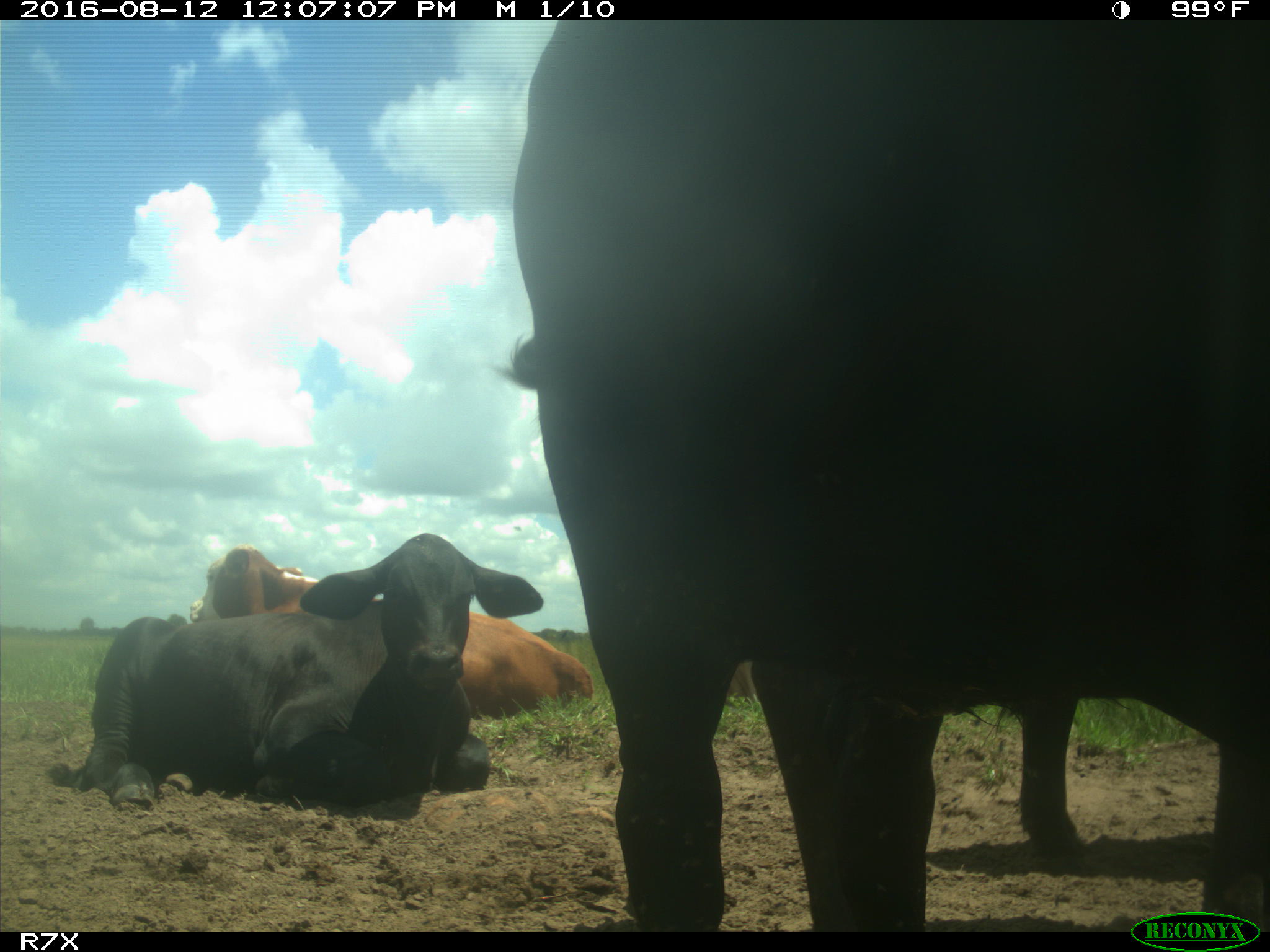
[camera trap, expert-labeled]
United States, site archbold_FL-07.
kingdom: Animalia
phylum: Chordata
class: Mammalia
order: Artiodactyla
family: Bovidae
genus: Bos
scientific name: Bos taurus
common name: domestic cow